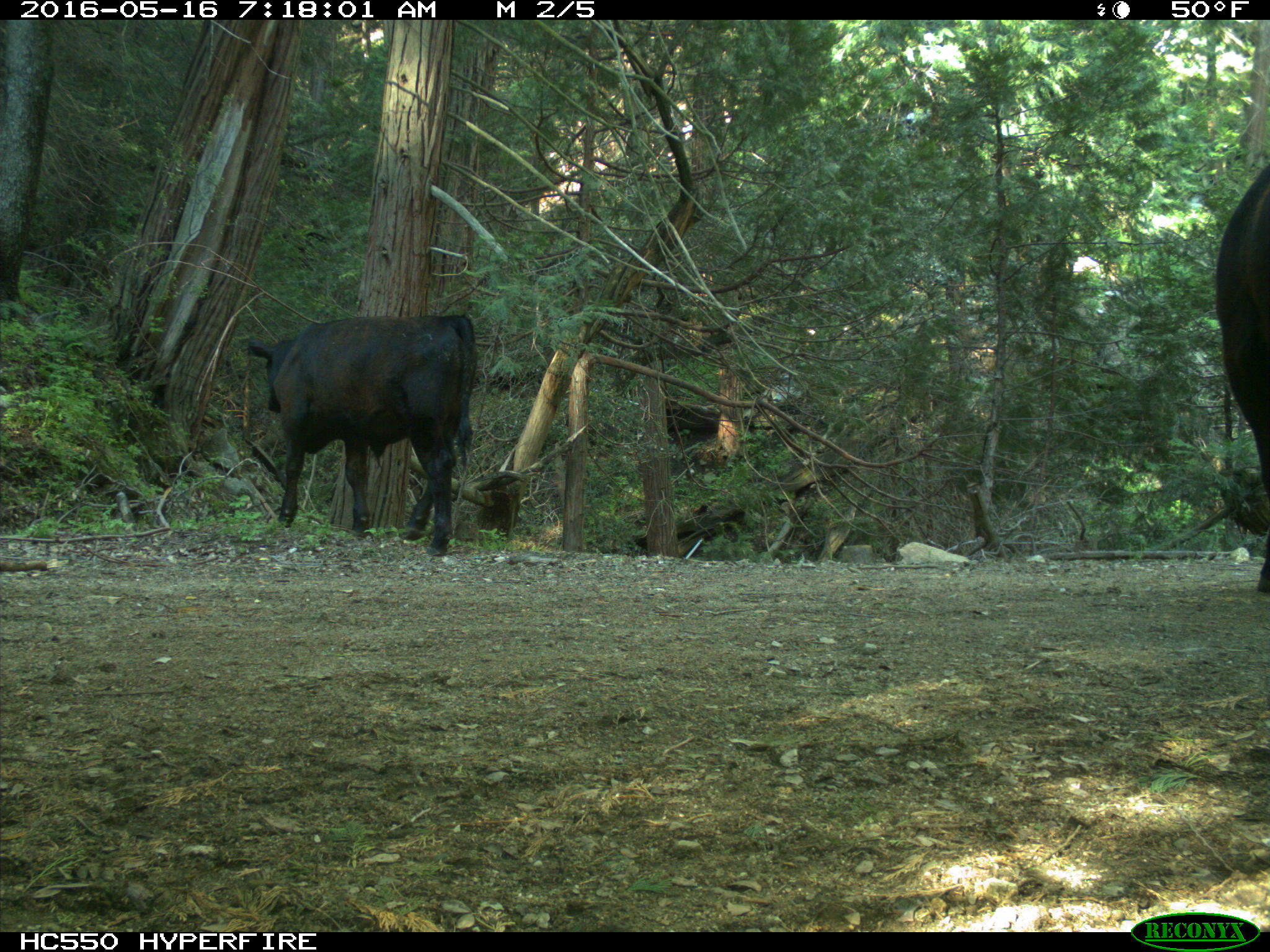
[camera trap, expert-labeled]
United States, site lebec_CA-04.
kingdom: Animalia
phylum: Chordata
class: Mammalia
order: Artiodactyla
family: Bovidae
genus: Bos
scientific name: Bos taurus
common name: domestic cow